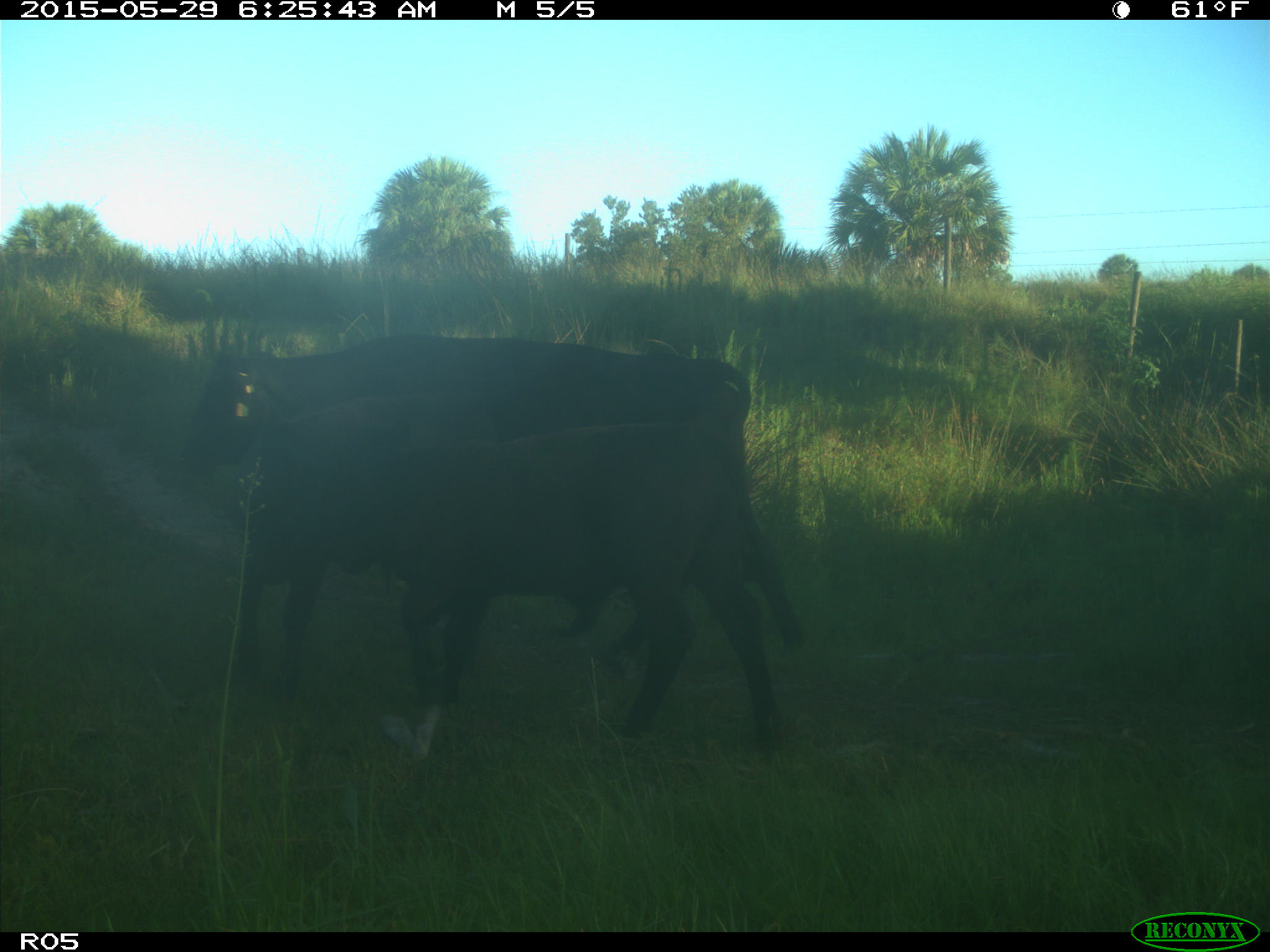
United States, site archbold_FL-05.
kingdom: Animalia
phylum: Chordata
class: Mammalia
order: Artiodactyla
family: Bovidae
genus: Bos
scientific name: Bos taurus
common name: domestic cow